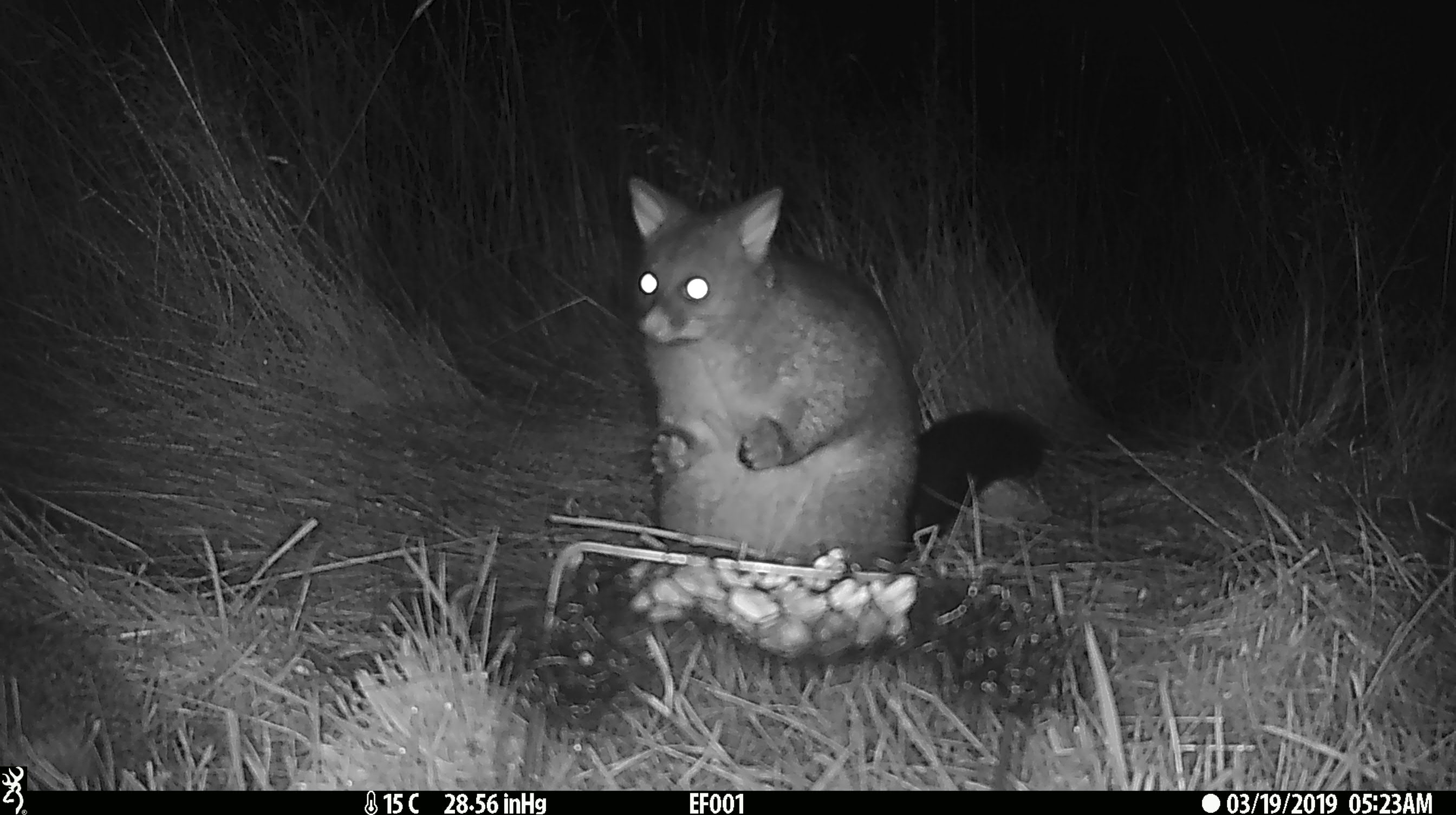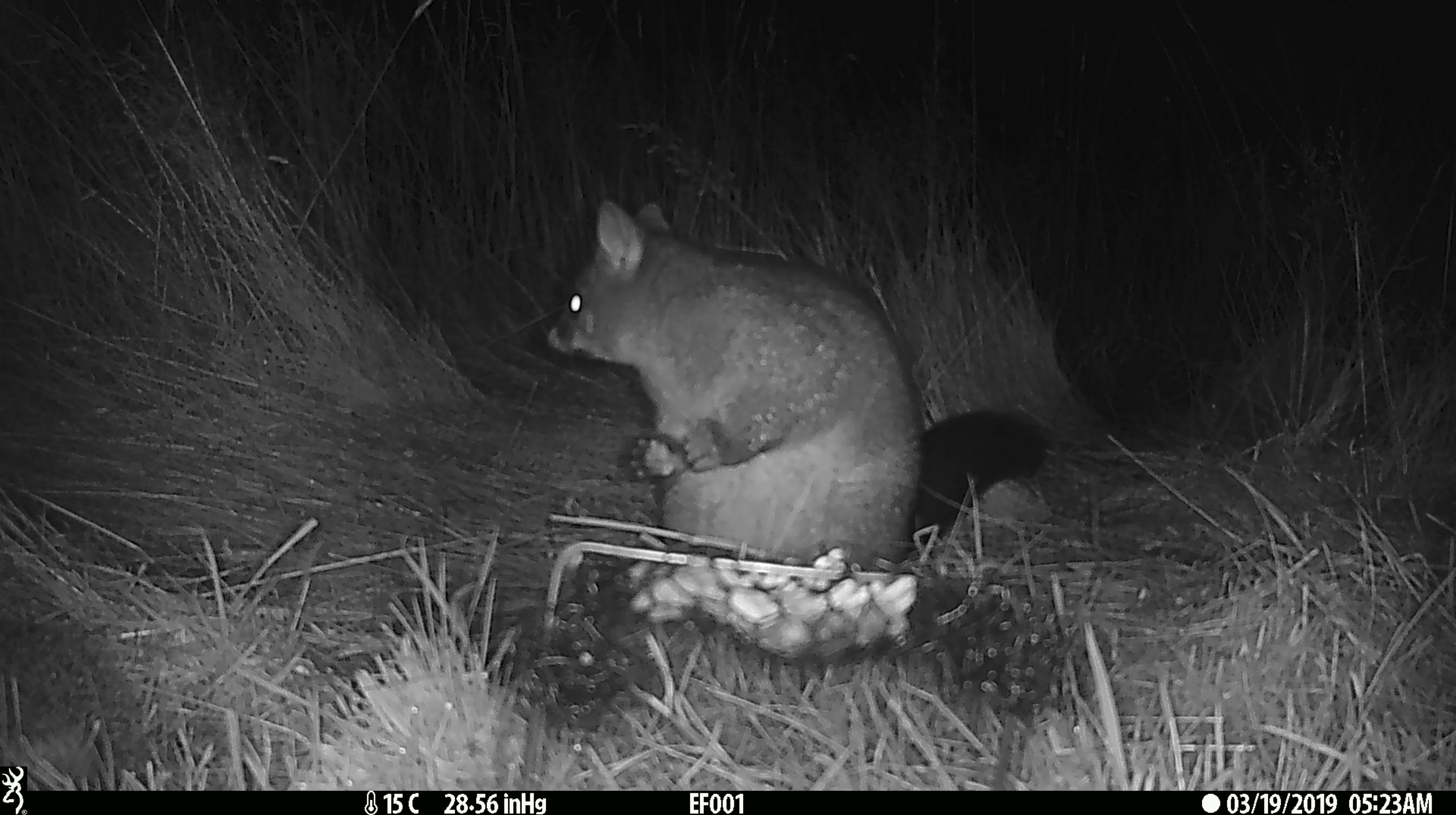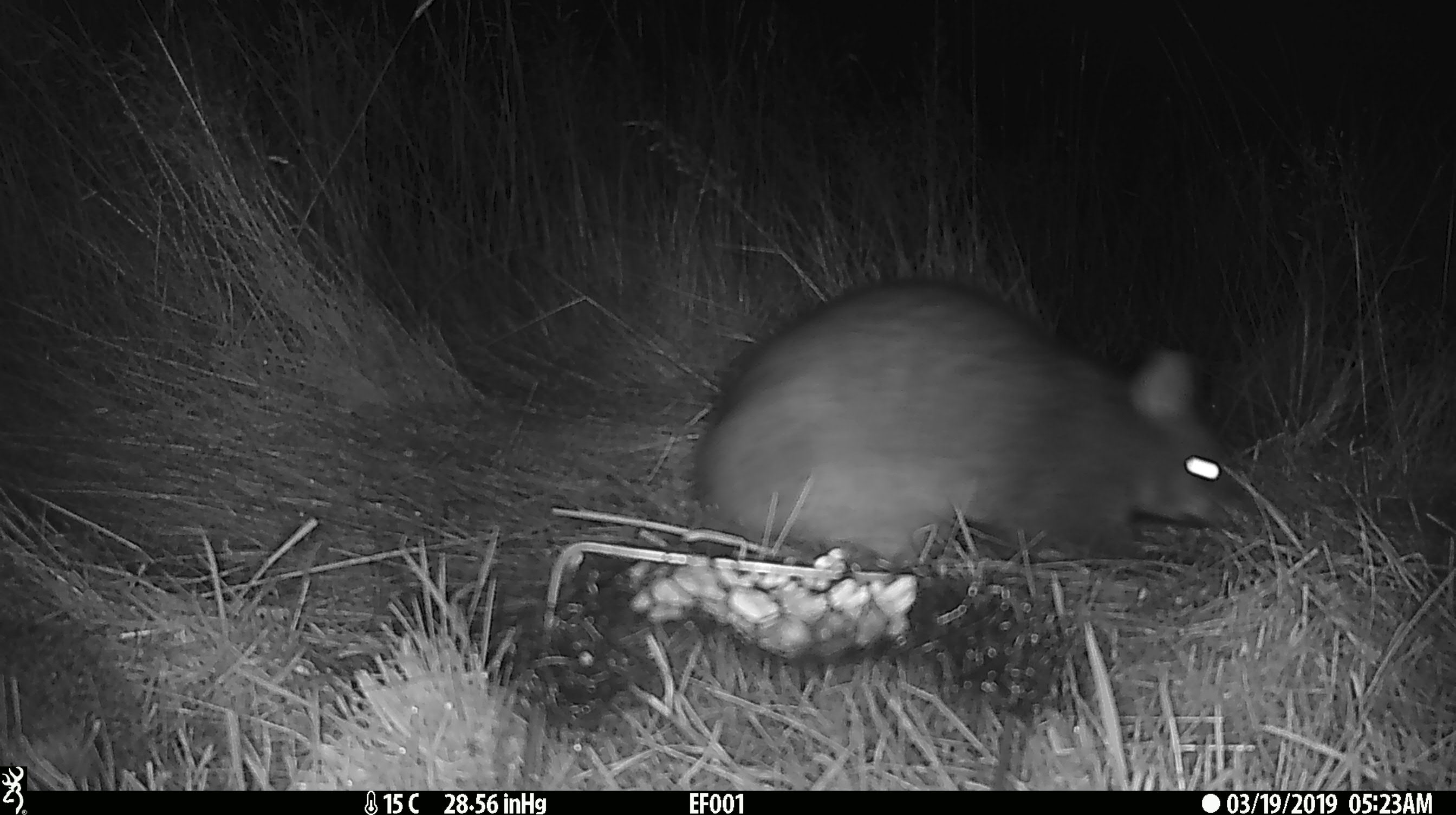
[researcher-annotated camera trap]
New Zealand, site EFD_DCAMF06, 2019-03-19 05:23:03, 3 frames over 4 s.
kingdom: Animalia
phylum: Chordata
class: Mammalia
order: Diprotodontia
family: Phalangeridae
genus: Trichosurus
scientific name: Trichosurus vulpecula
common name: common brushtail possum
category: possum